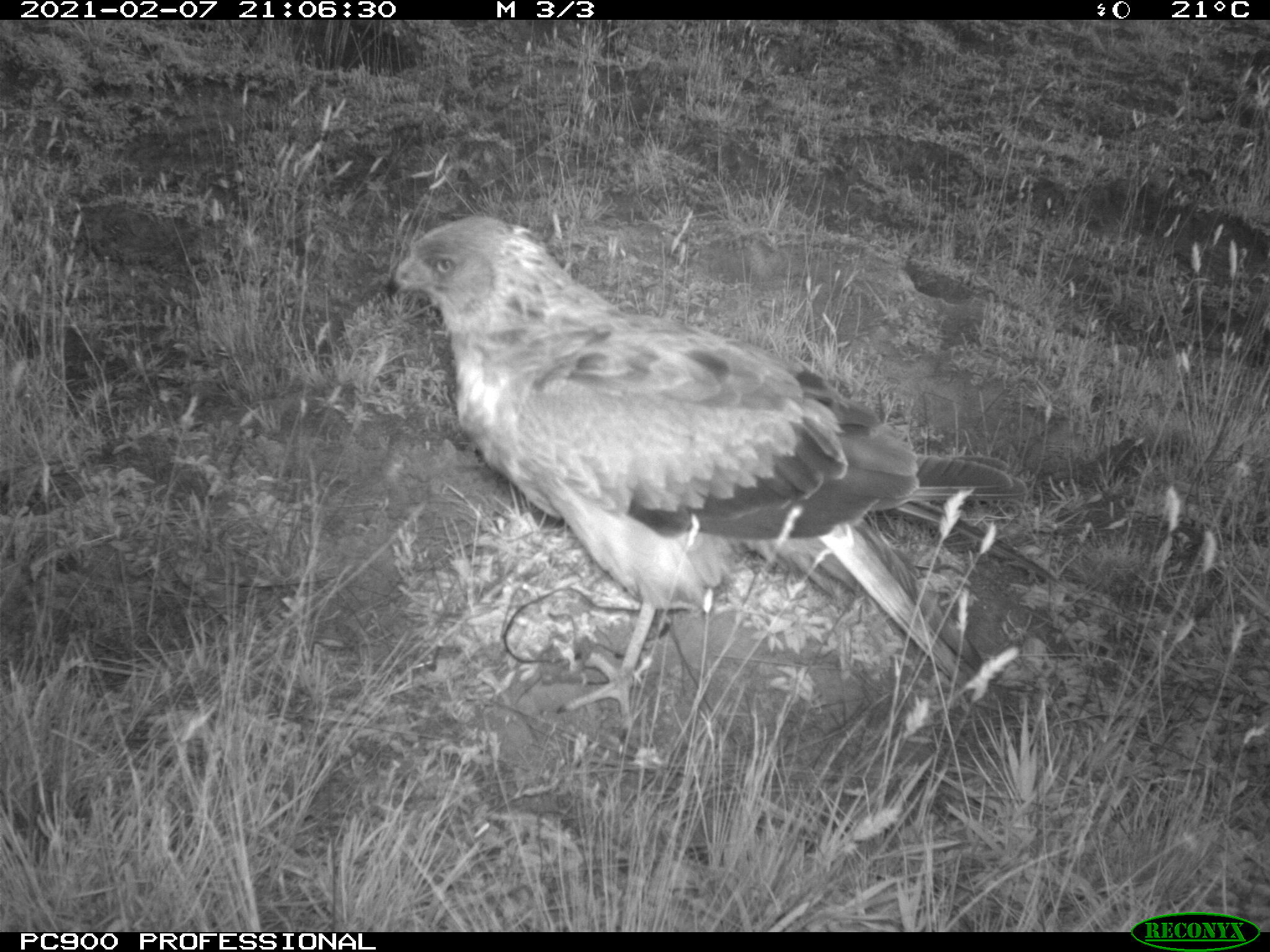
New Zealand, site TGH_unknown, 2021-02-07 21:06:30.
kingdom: Animalia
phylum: Chordata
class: Aves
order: Accipitriformes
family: Accipitridae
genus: Circus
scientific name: Circus approximans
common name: swamp harrier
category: harrier